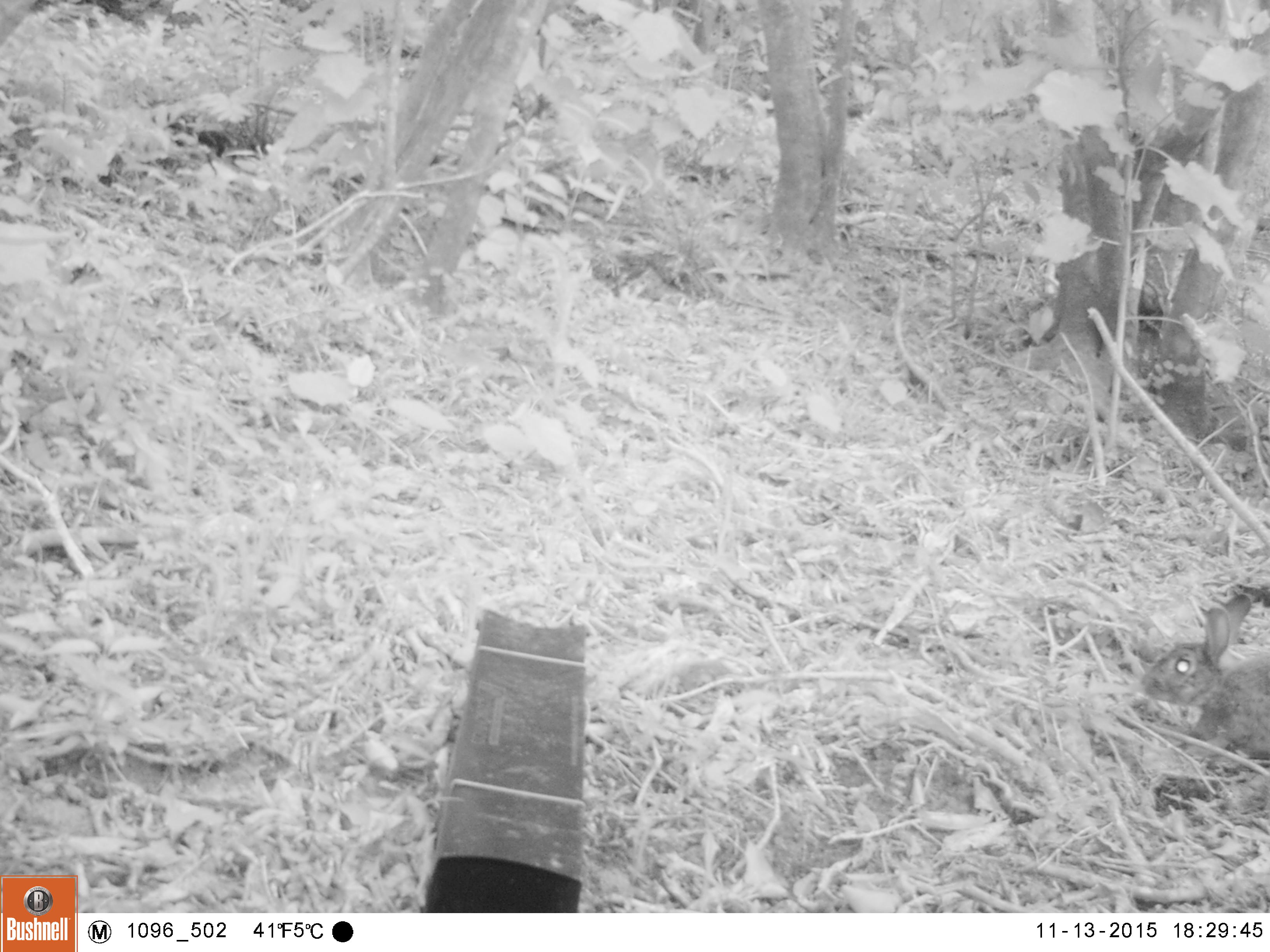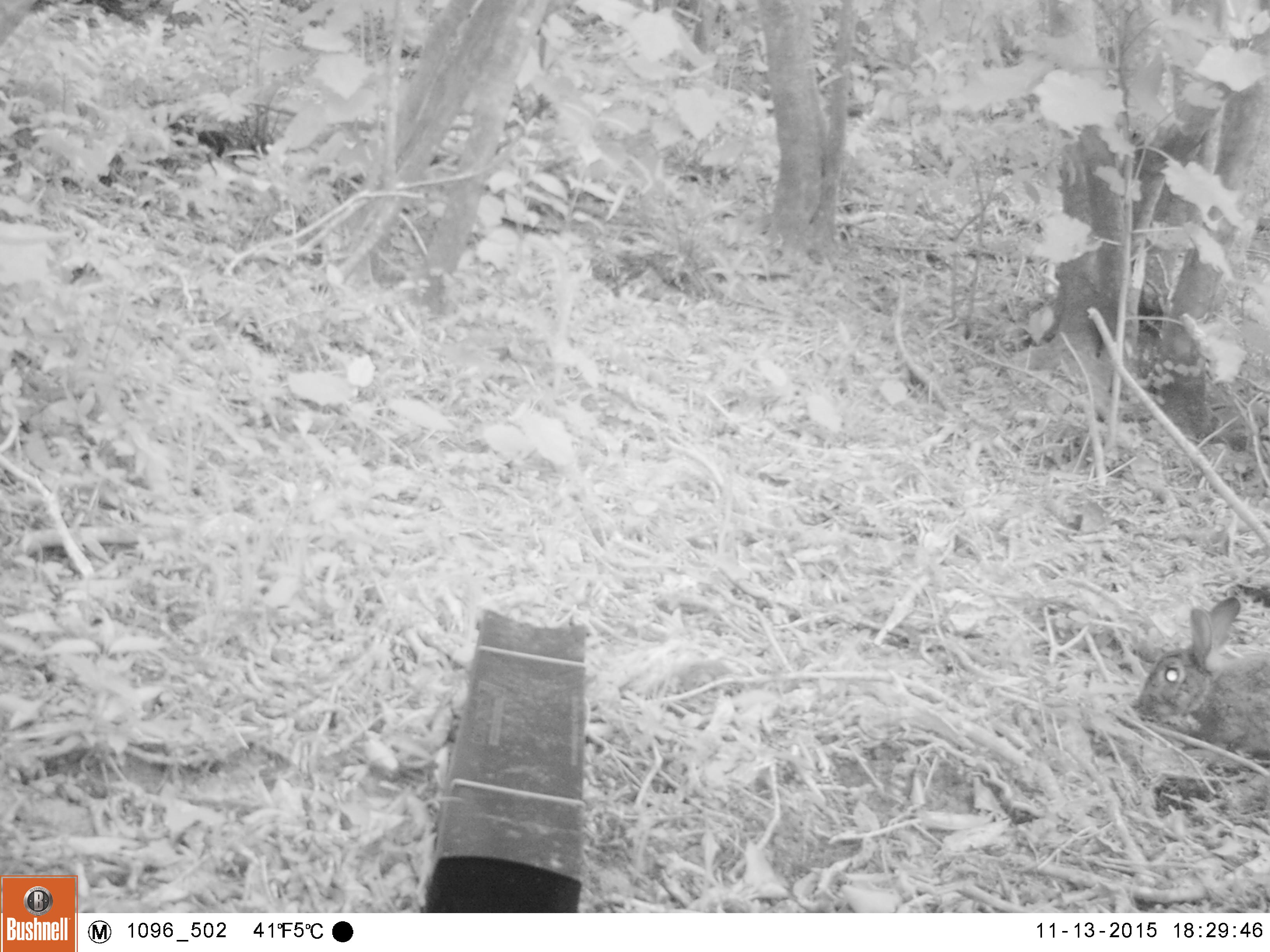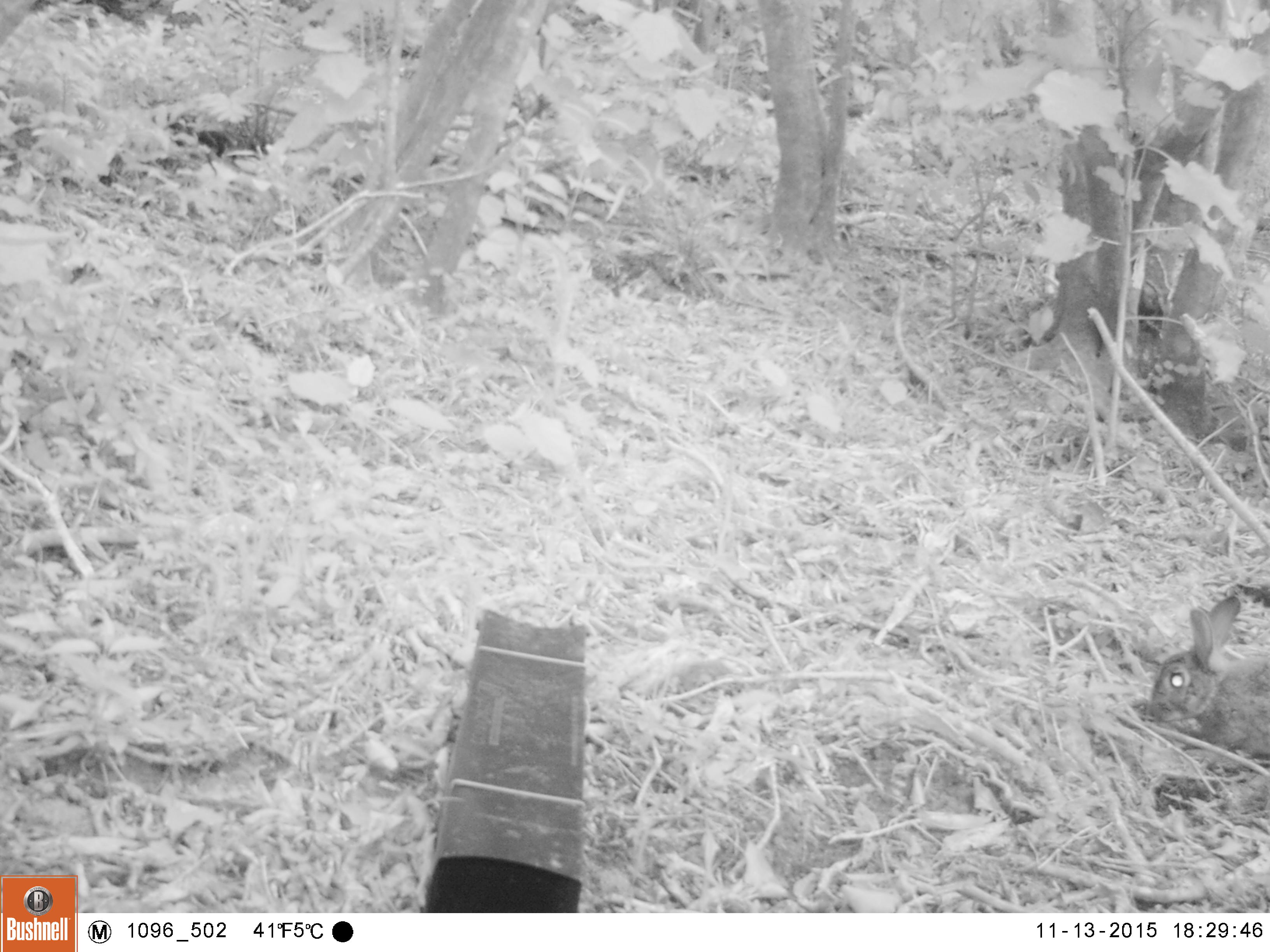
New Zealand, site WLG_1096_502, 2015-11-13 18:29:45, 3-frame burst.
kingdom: Animalia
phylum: Chordata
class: Mammalia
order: Lagomorpha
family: Leporidae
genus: Oryctolagus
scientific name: Oryctolagus cuniculus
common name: european rabbit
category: rabbit